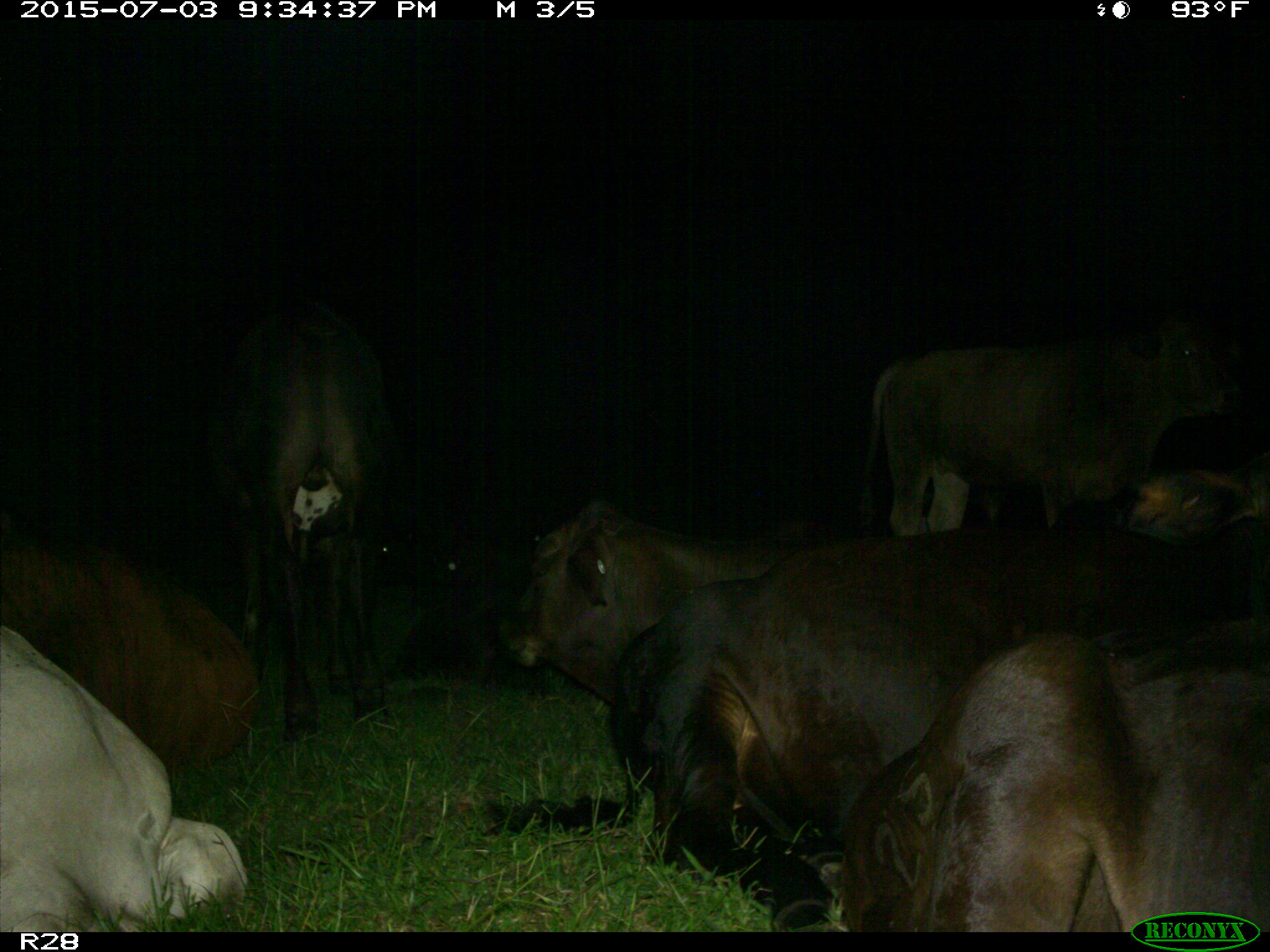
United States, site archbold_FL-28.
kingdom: Animalia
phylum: Chordata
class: Mammalia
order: Artiodactyla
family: Bovidae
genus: Bos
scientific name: Bos taurus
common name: domestic cow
Bos taurus (domestic cow).